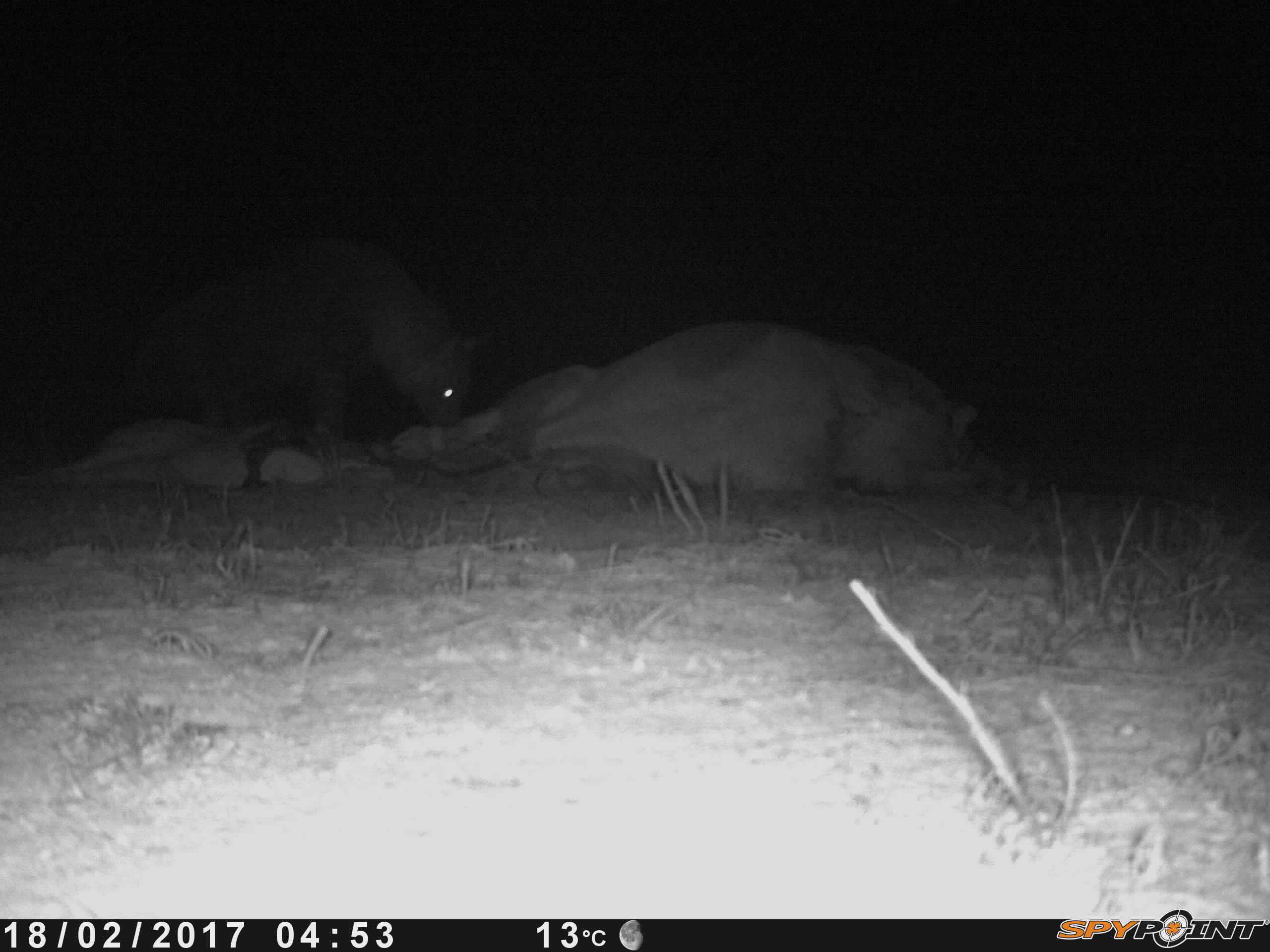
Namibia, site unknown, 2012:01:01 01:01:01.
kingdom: Animalia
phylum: Chordata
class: Mammalia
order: Carnivora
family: Hyaenidae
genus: Parahyaena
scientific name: Parahyaena brunnea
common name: brown hyena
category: hyaena brunnea